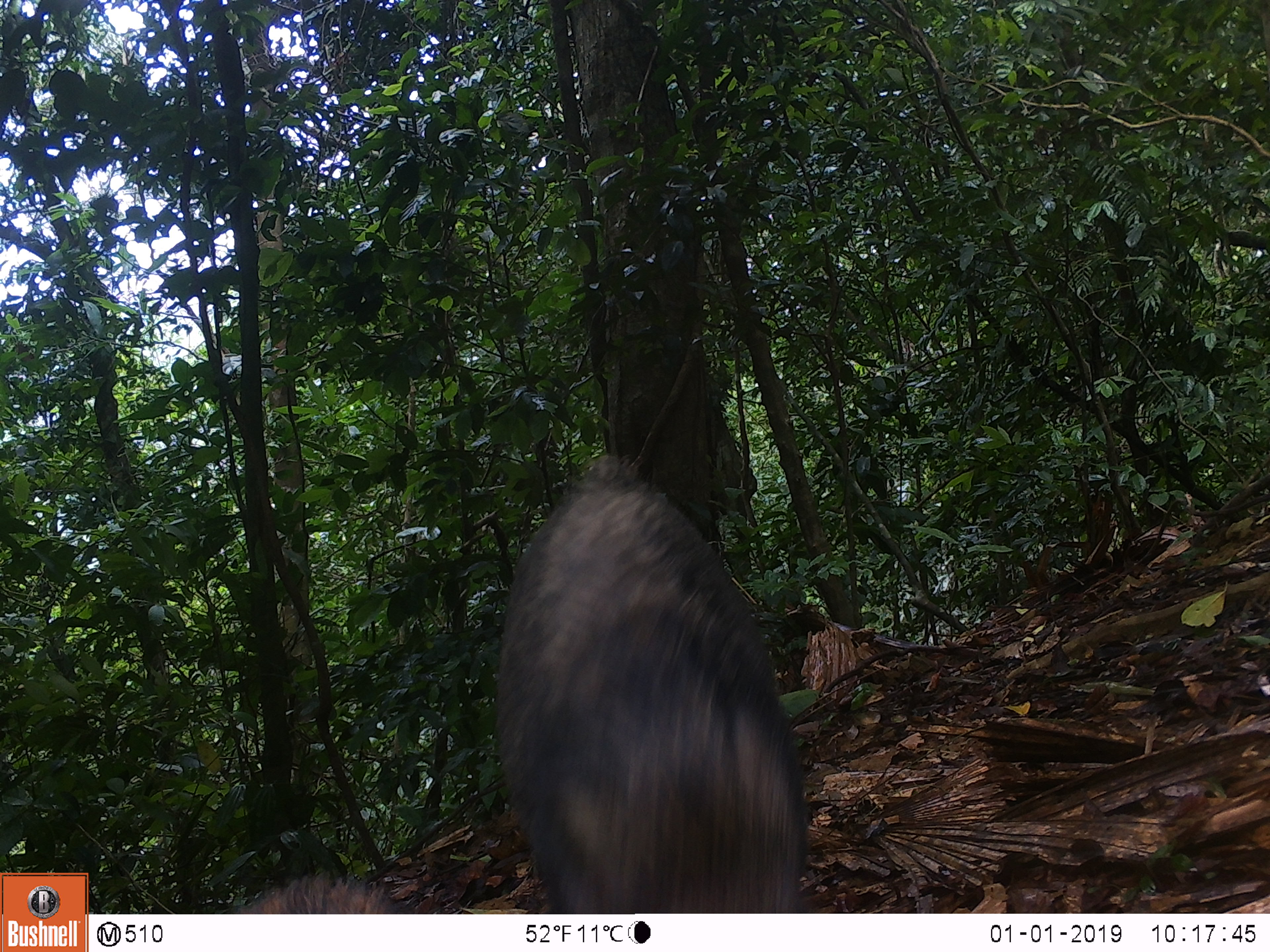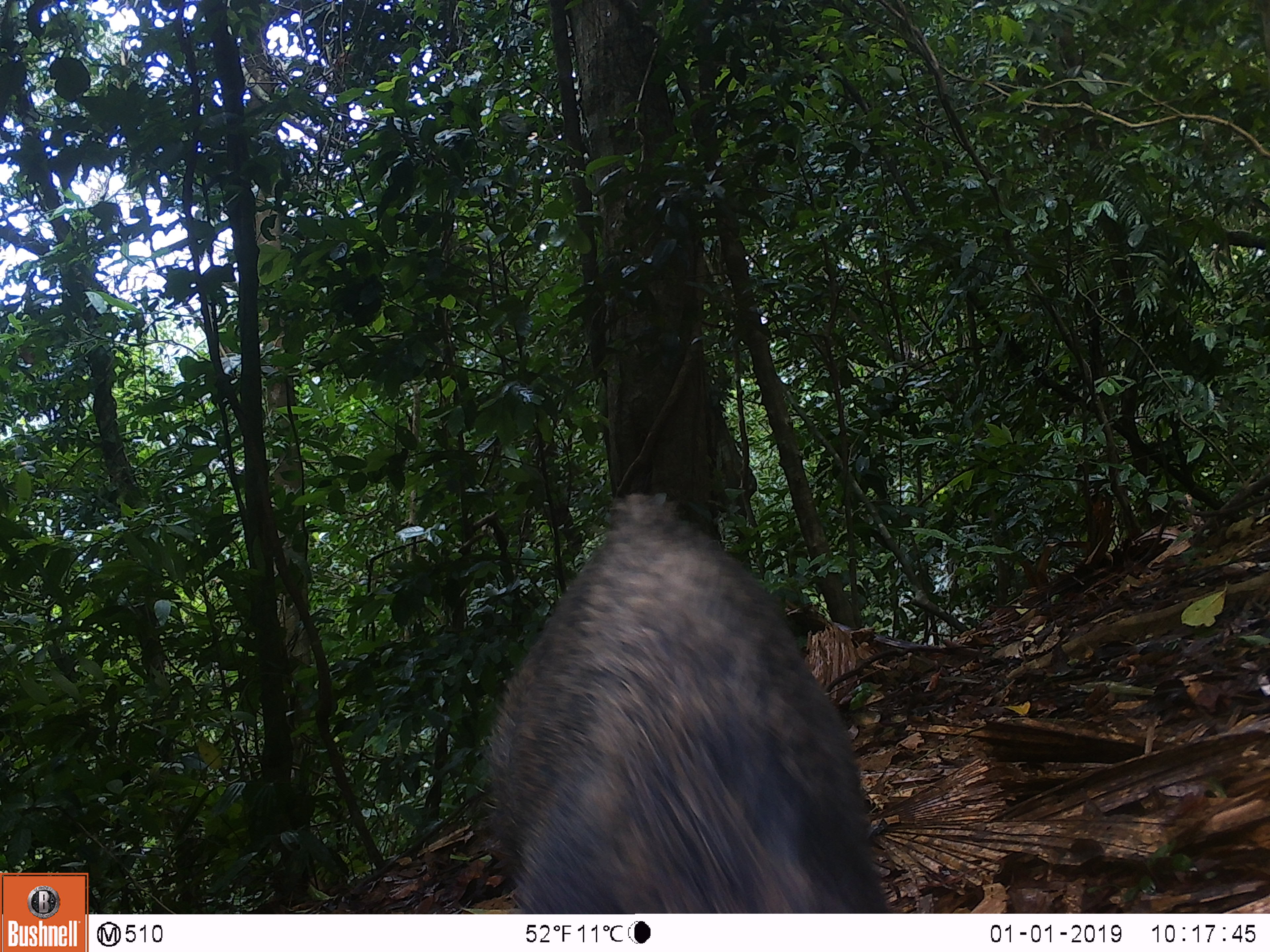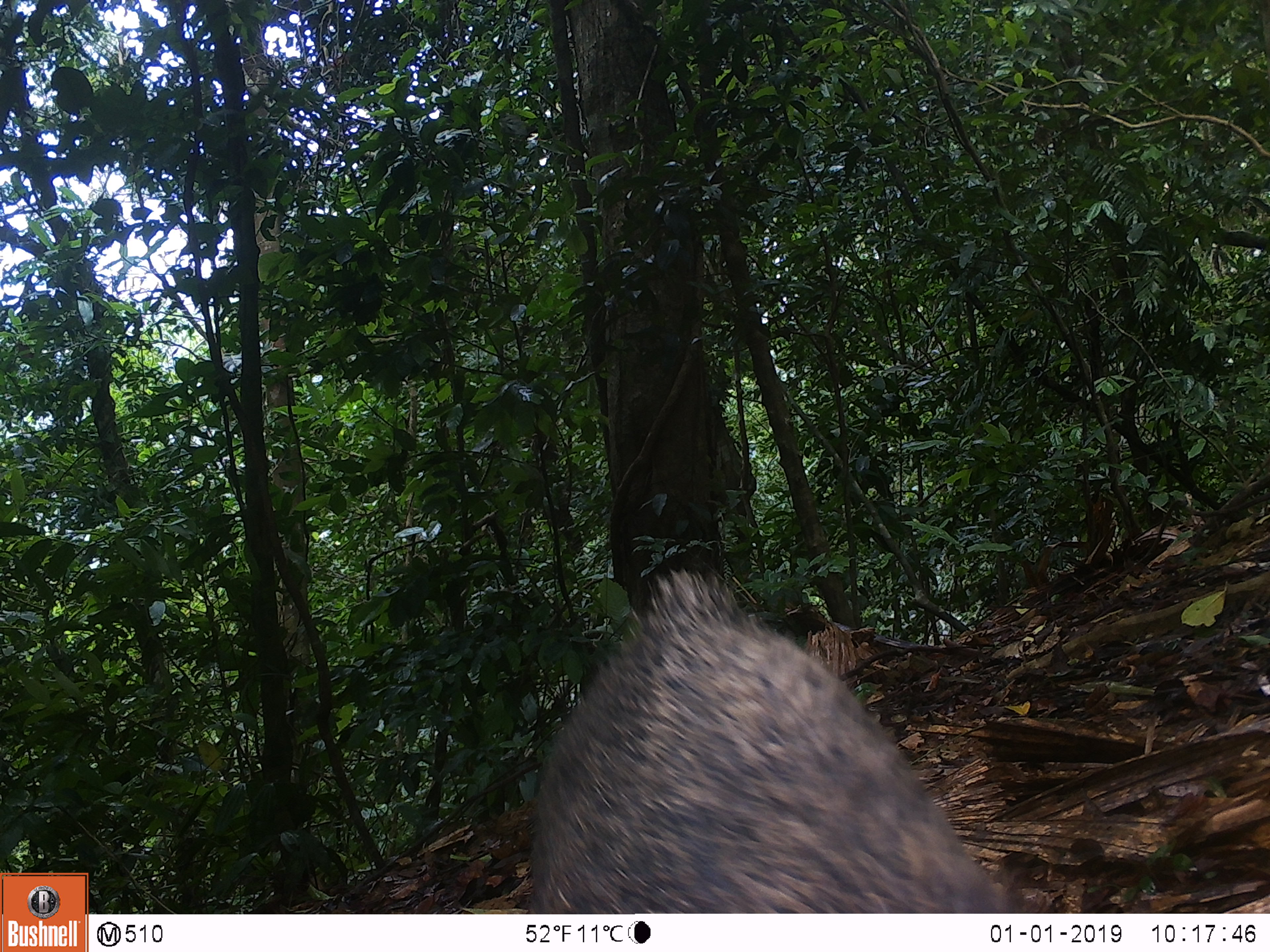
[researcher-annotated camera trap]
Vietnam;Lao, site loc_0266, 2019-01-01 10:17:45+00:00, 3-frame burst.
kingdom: Animalia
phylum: Chordata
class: Mammalia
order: Artiodactyla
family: Suidae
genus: Sus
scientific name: Sus scrofa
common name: eurasian wild pig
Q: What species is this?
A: Eurasian wild pig (Sus scrofa).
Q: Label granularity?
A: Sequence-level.